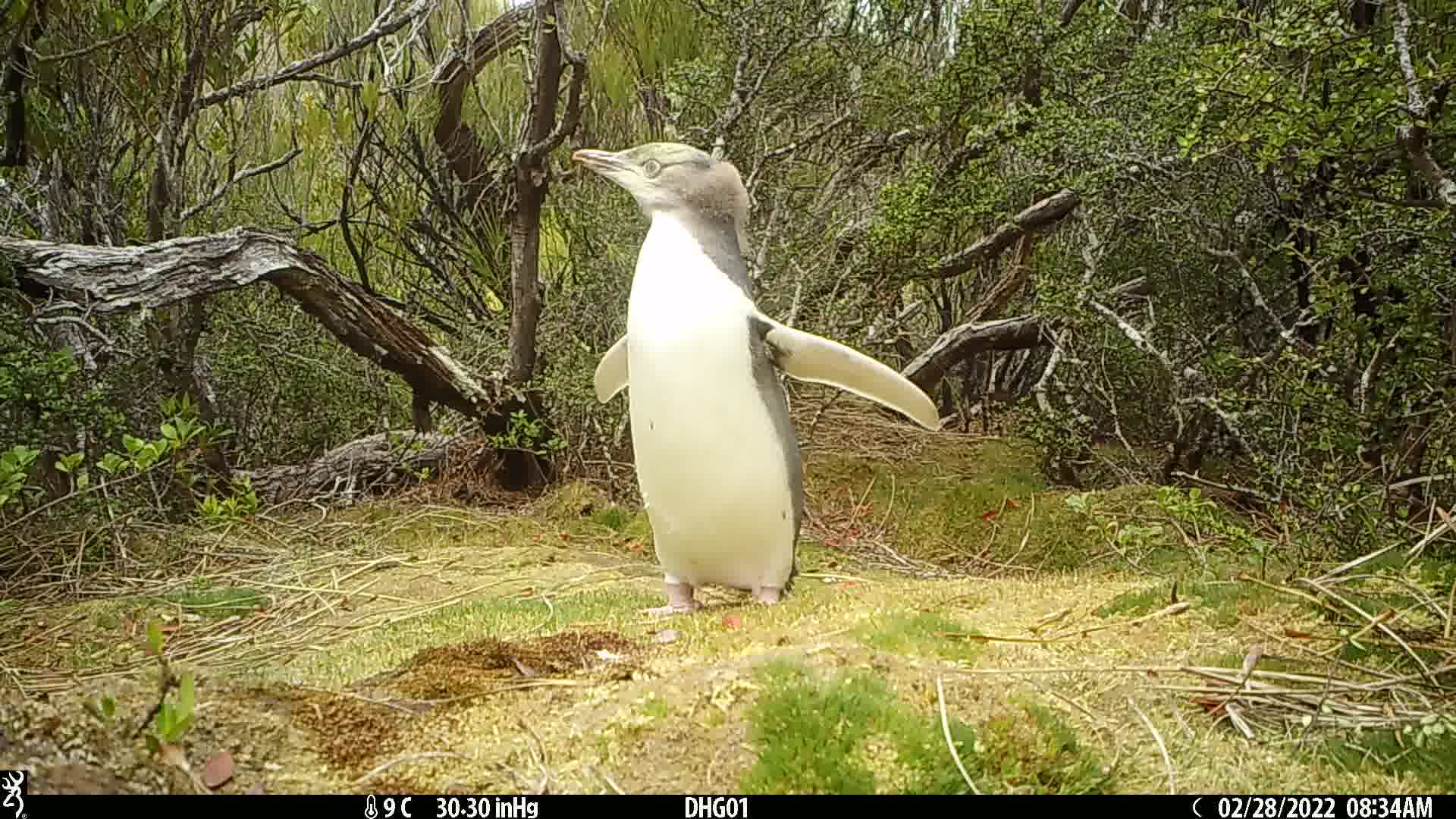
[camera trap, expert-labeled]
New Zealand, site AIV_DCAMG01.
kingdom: Animalia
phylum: Chordata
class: Aves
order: Sphenisciformes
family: Spheniscidae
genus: Megadyptes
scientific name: Megadyptes antipodes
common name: yellow-eyed penguin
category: yellow eyed penguin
Yellow eyed penguin (yellow-eyed penguin) (Megadyptes antipodes).